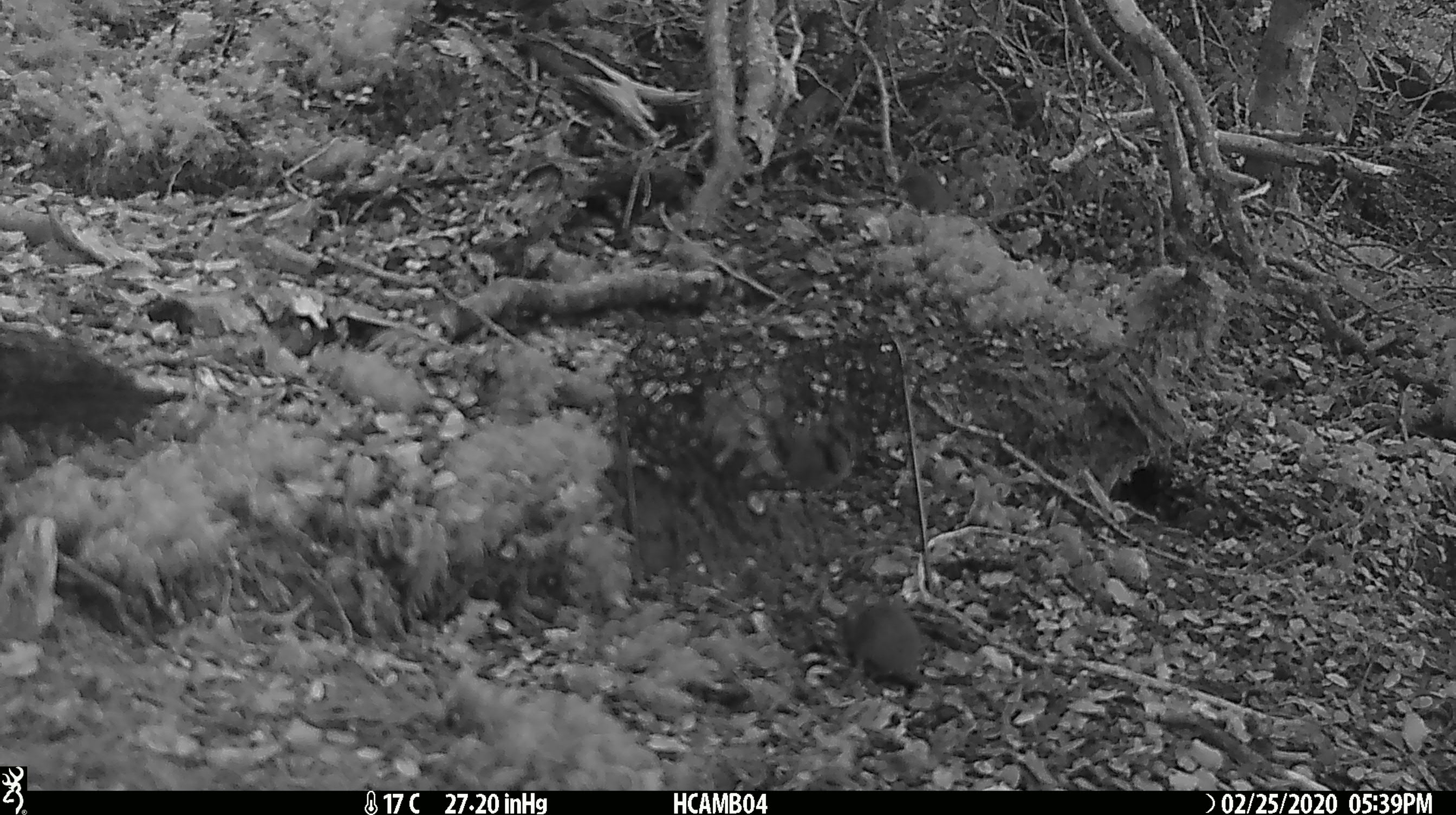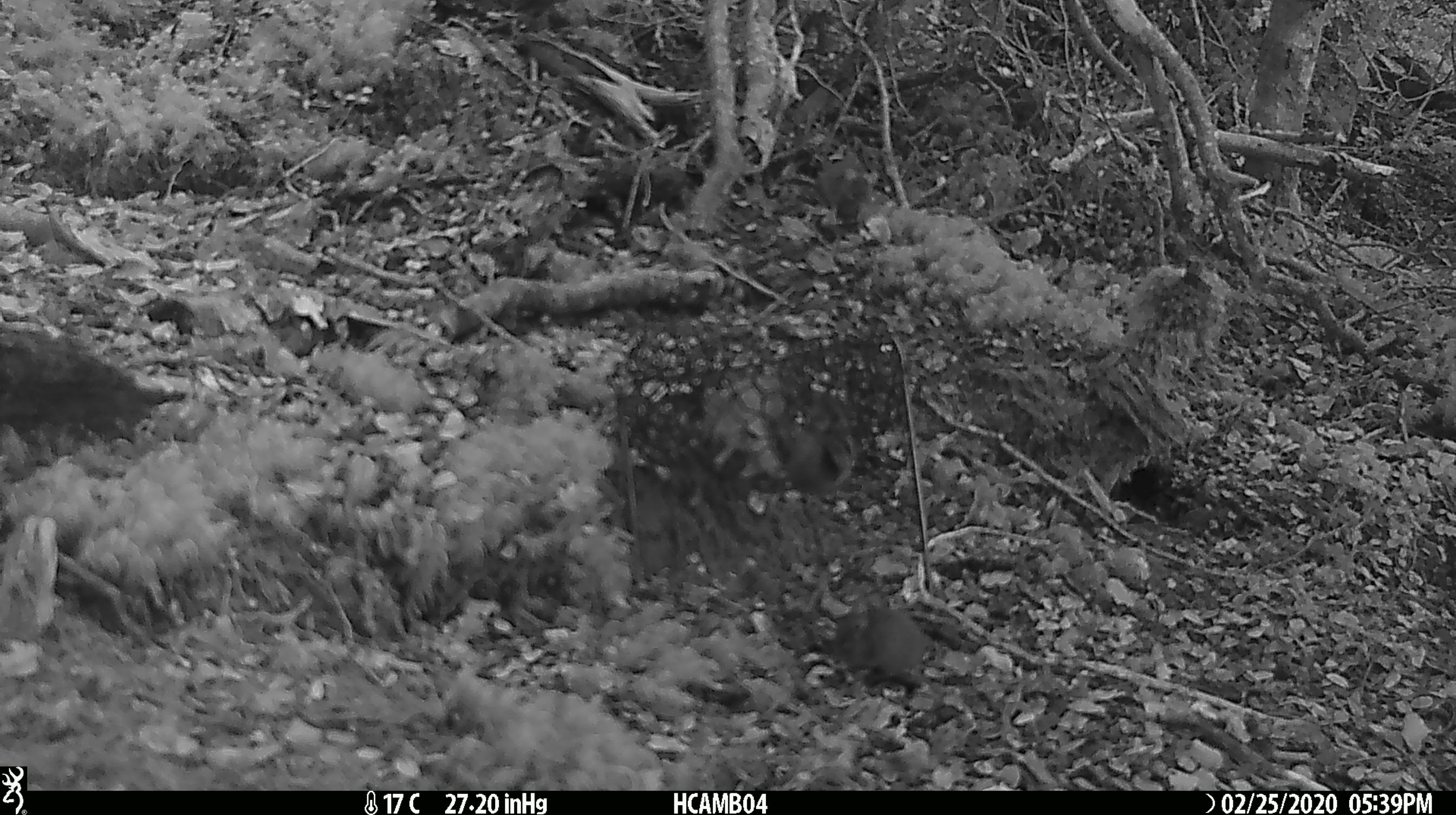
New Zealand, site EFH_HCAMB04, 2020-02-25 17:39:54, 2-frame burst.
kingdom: Animalia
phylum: Chordata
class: Mammalia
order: Rodentia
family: Muridae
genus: Mus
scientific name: Mus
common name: mouse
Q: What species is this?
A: Mouse (Mus).